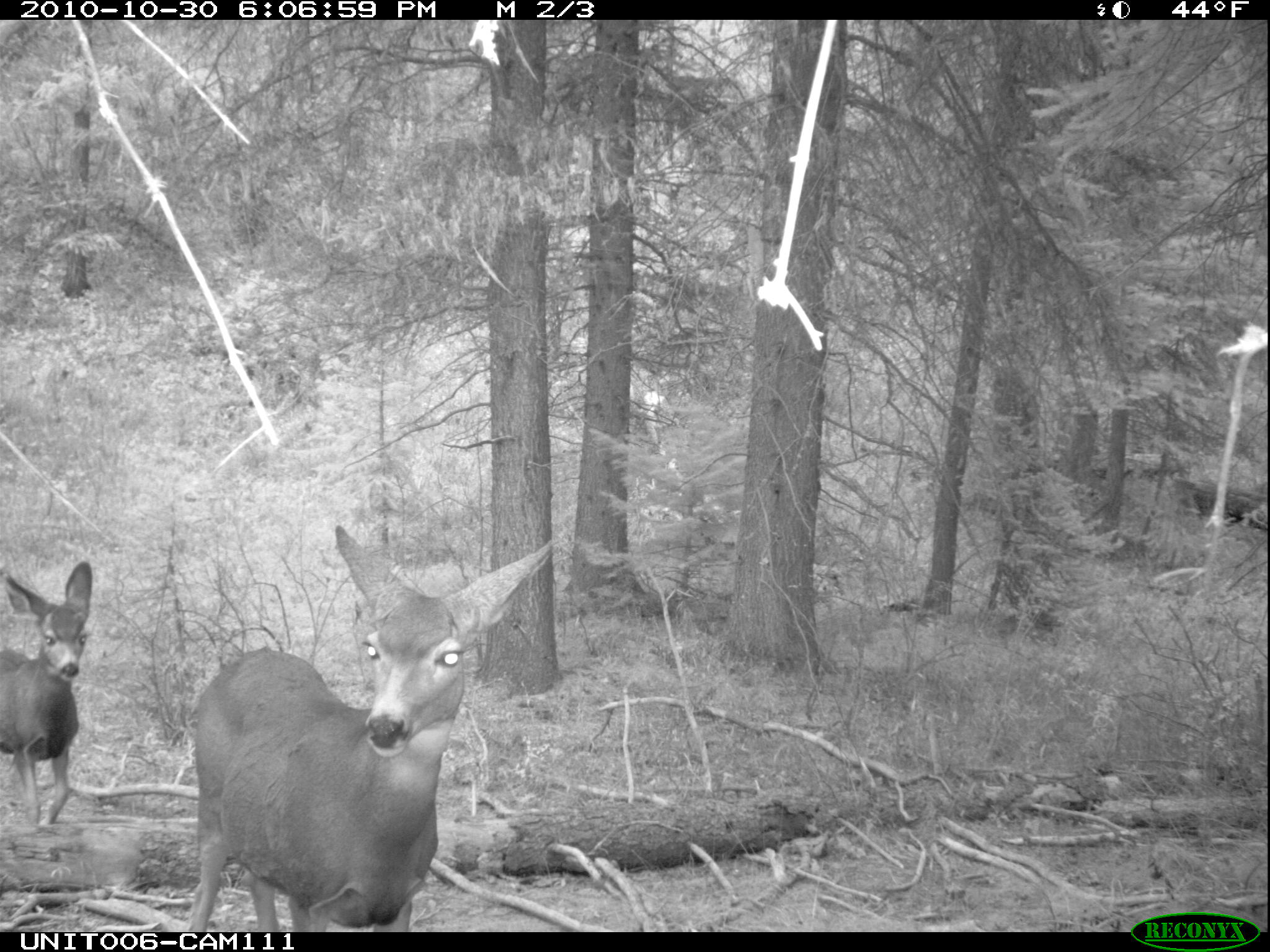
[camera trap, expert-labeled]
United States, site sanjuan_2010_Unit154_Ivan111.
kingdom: Animalia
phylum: Chordata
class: Mammalia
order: Artiodactyla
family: Cervidae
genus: Odocoileus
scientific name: Odocoileus hemionus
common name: mule deer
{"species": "Odocoileus hemionus (mule deer)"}